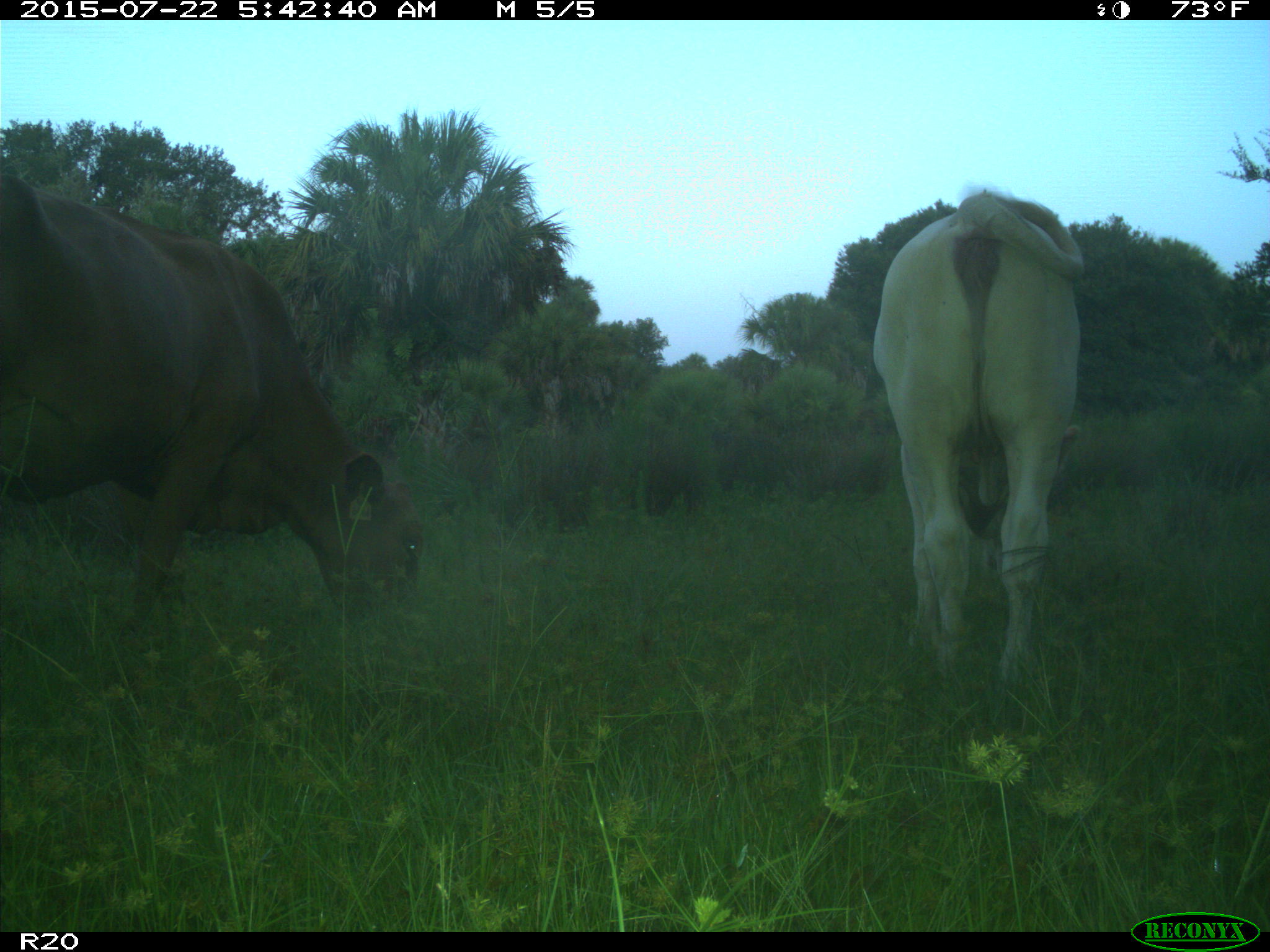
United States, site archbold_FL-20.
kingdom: Animalia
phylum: Chordata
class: Mammalia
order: Artiodactyla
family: Bovidae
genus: Bos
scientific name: Bos taurus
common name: domestic cow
Bos taurus (domestic cow).